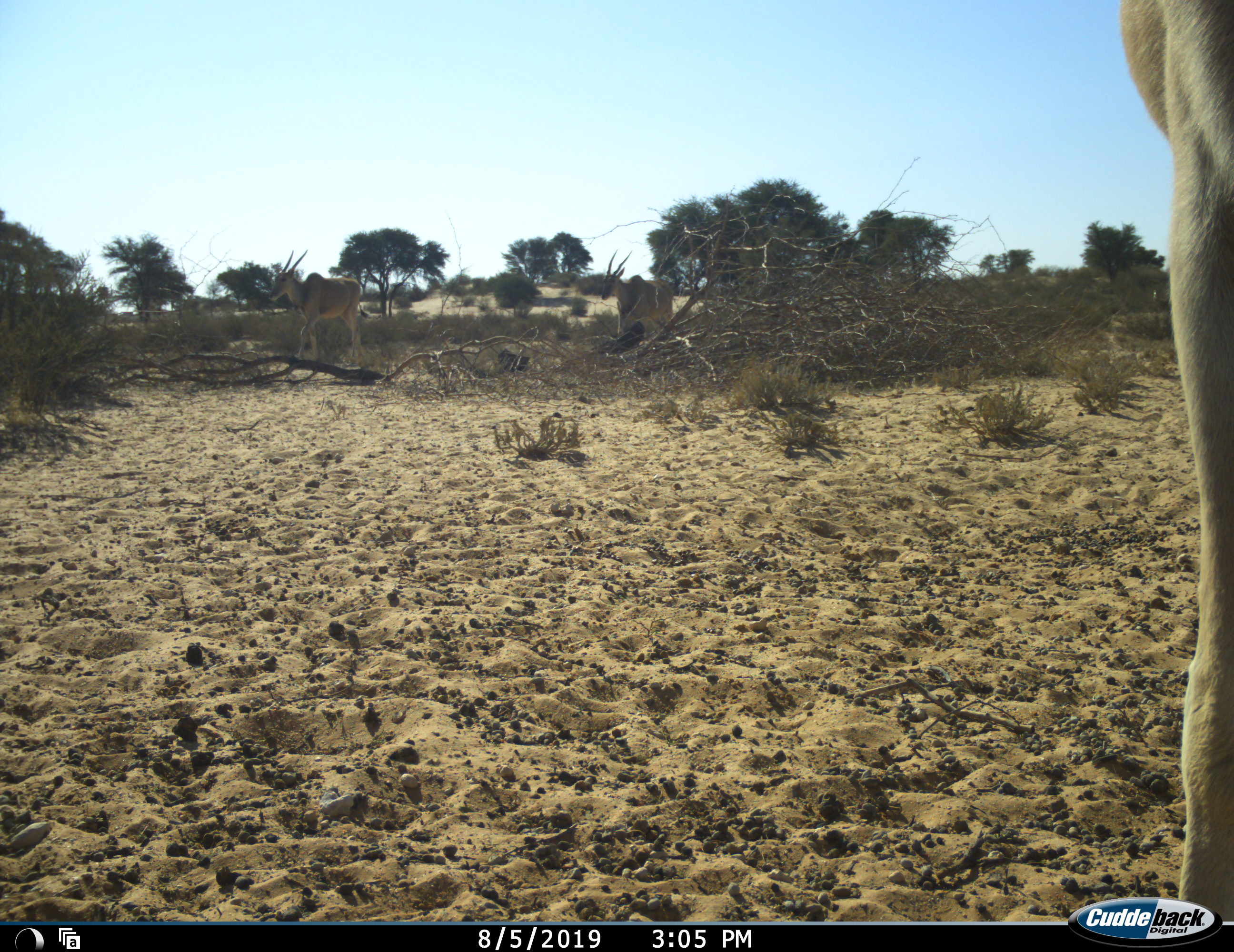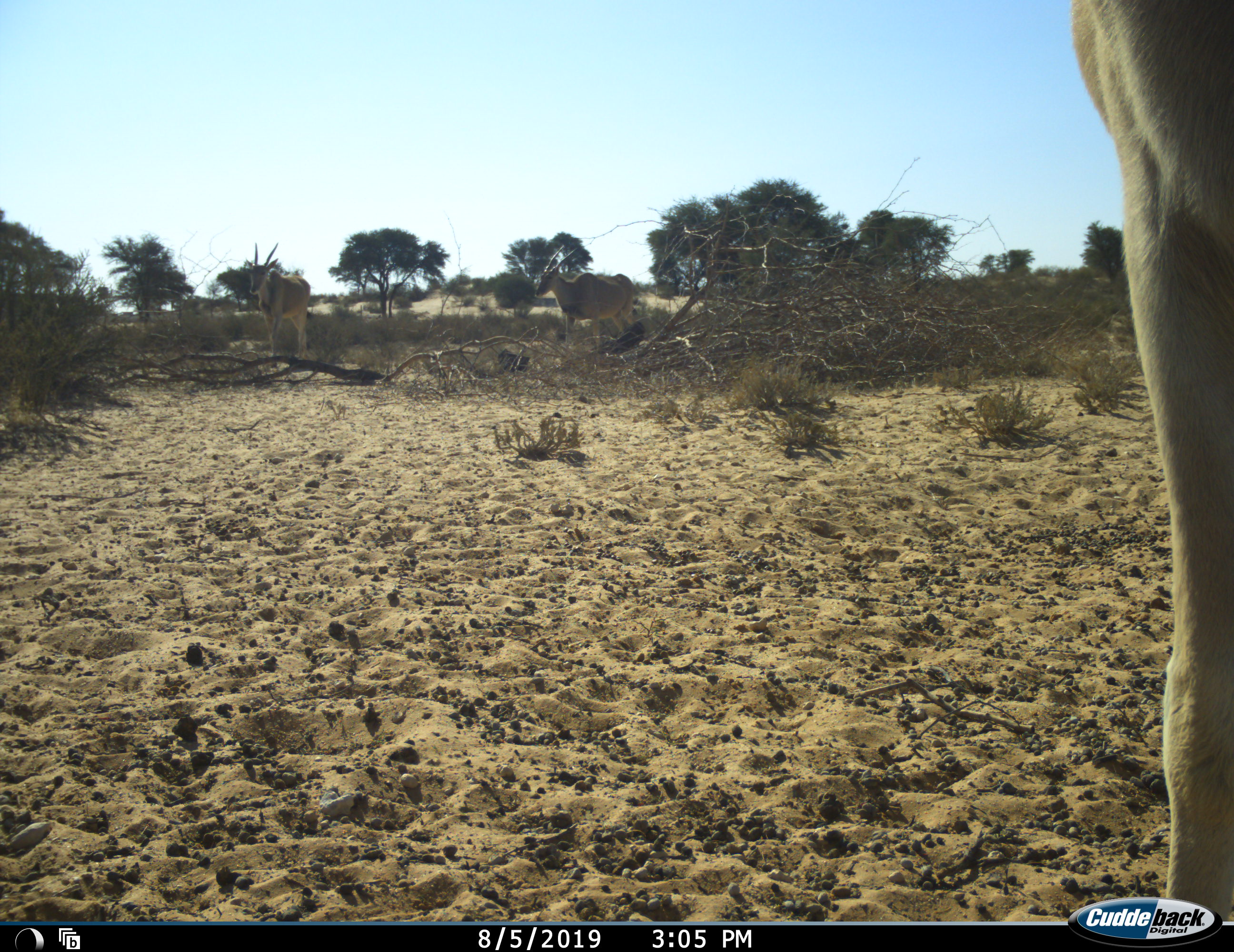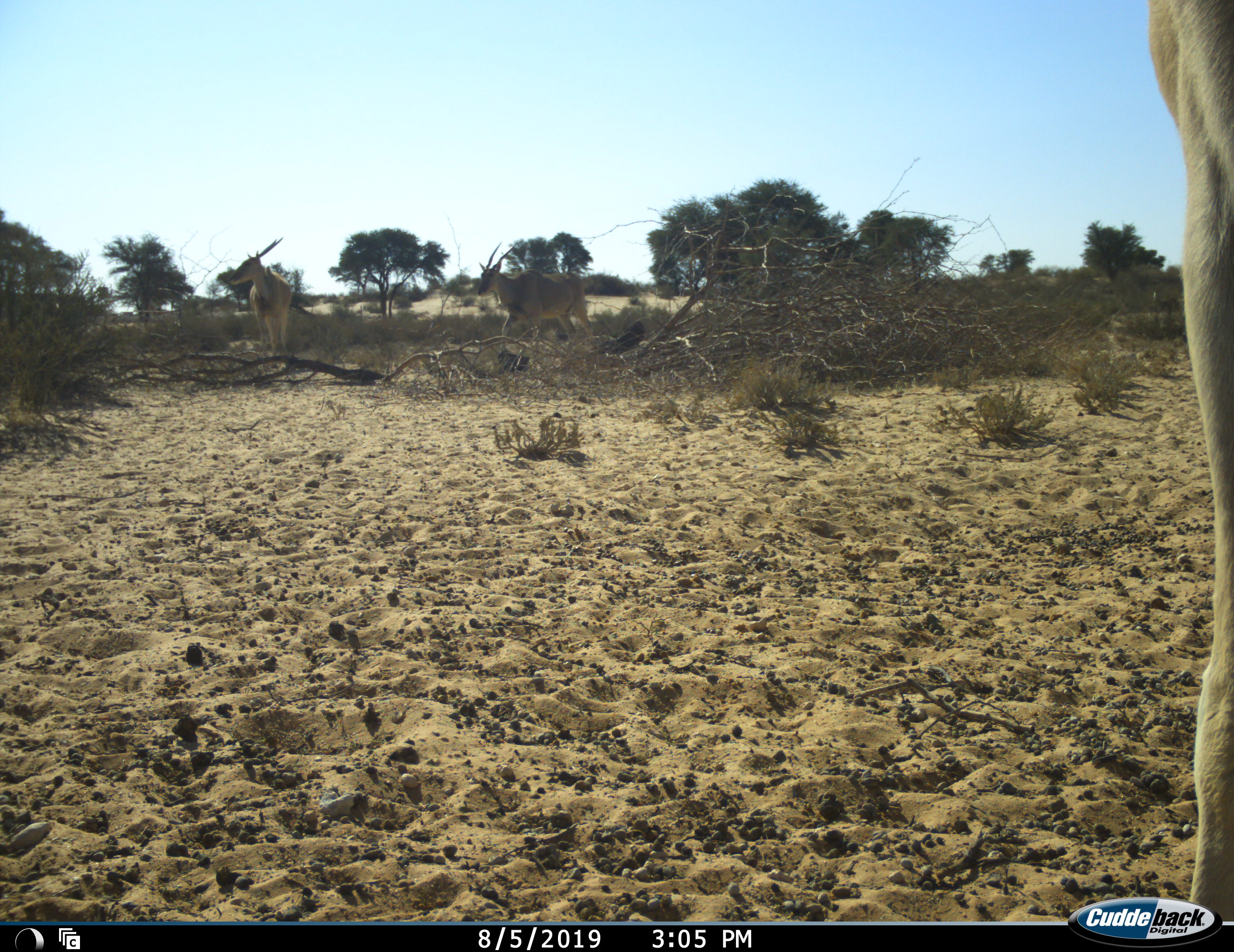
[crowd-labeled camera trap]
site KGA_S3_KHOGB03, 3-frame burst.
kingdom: Animalia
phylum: Chordata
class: Mammalia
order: Artiodactyla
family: Bovidae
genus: Tragelaphus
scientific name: Tragelaphus oryx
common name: eland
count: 3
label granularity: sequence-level